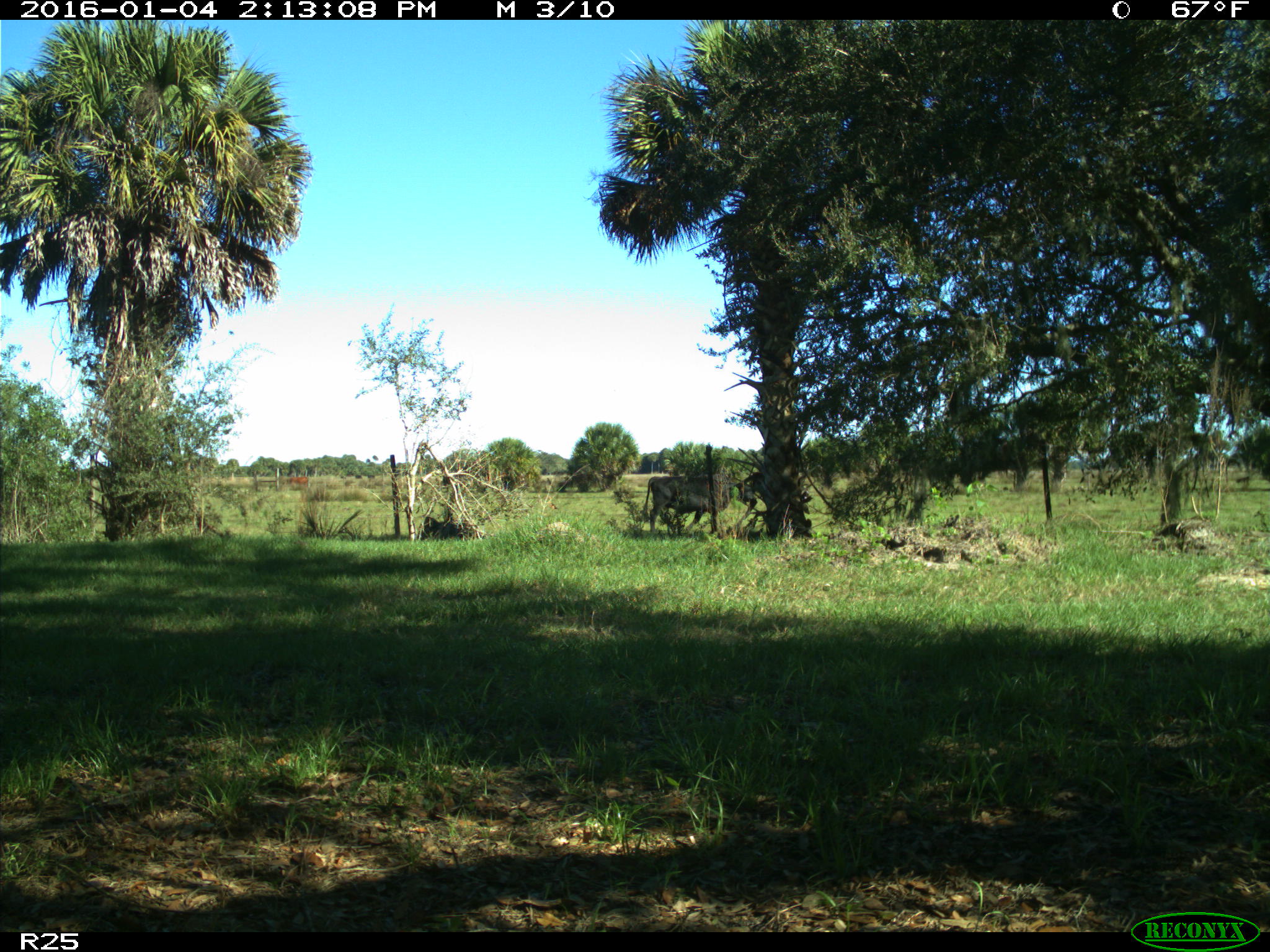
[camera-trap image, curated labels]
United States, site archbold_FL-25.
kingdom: Animalia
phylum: Chordata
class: Mammalia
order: Artiodactyla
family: Bovidae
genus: Bos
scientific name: Bos taurus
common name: domestic cow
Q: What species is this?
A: Bos taurus (domestic cow).